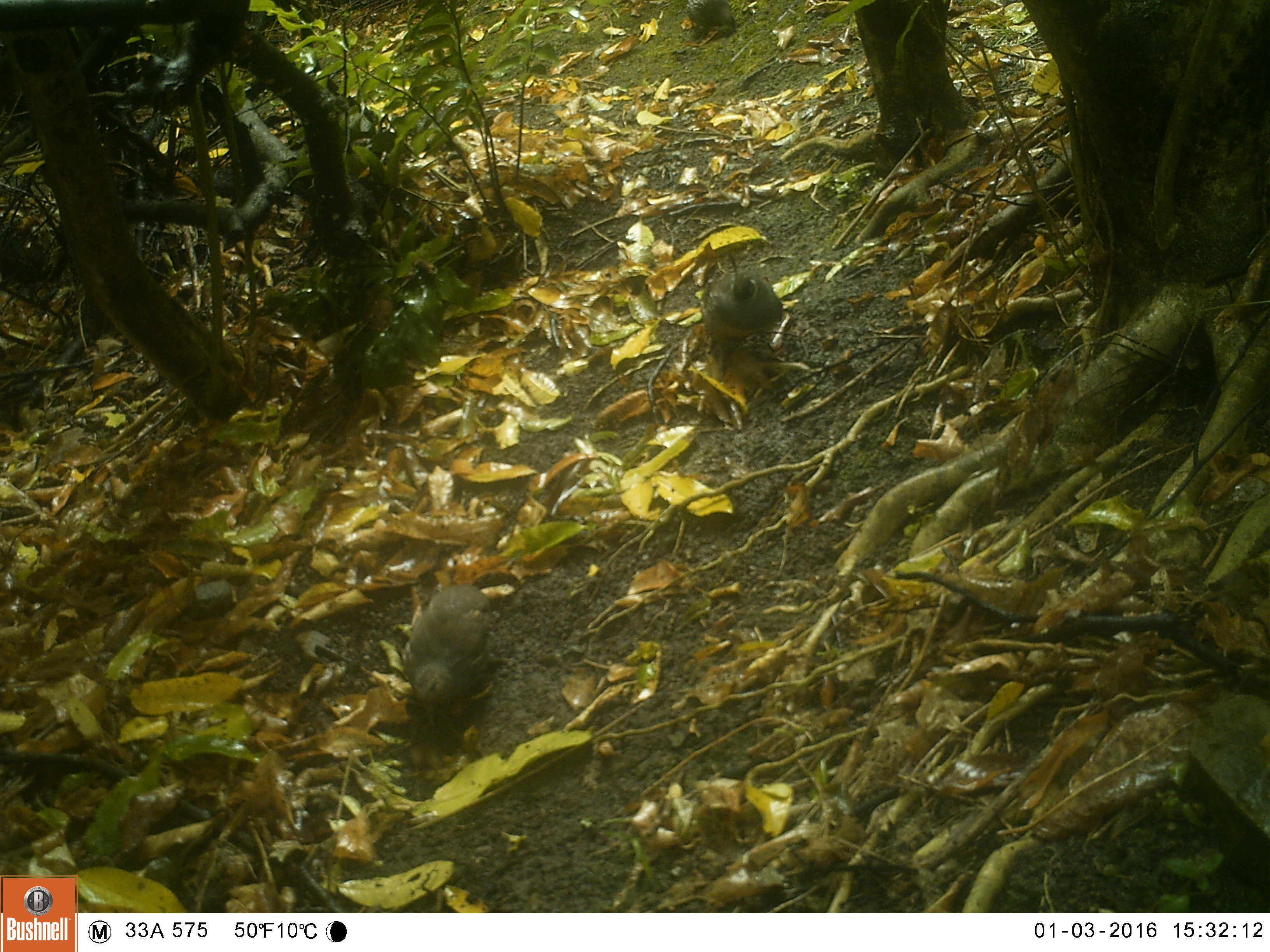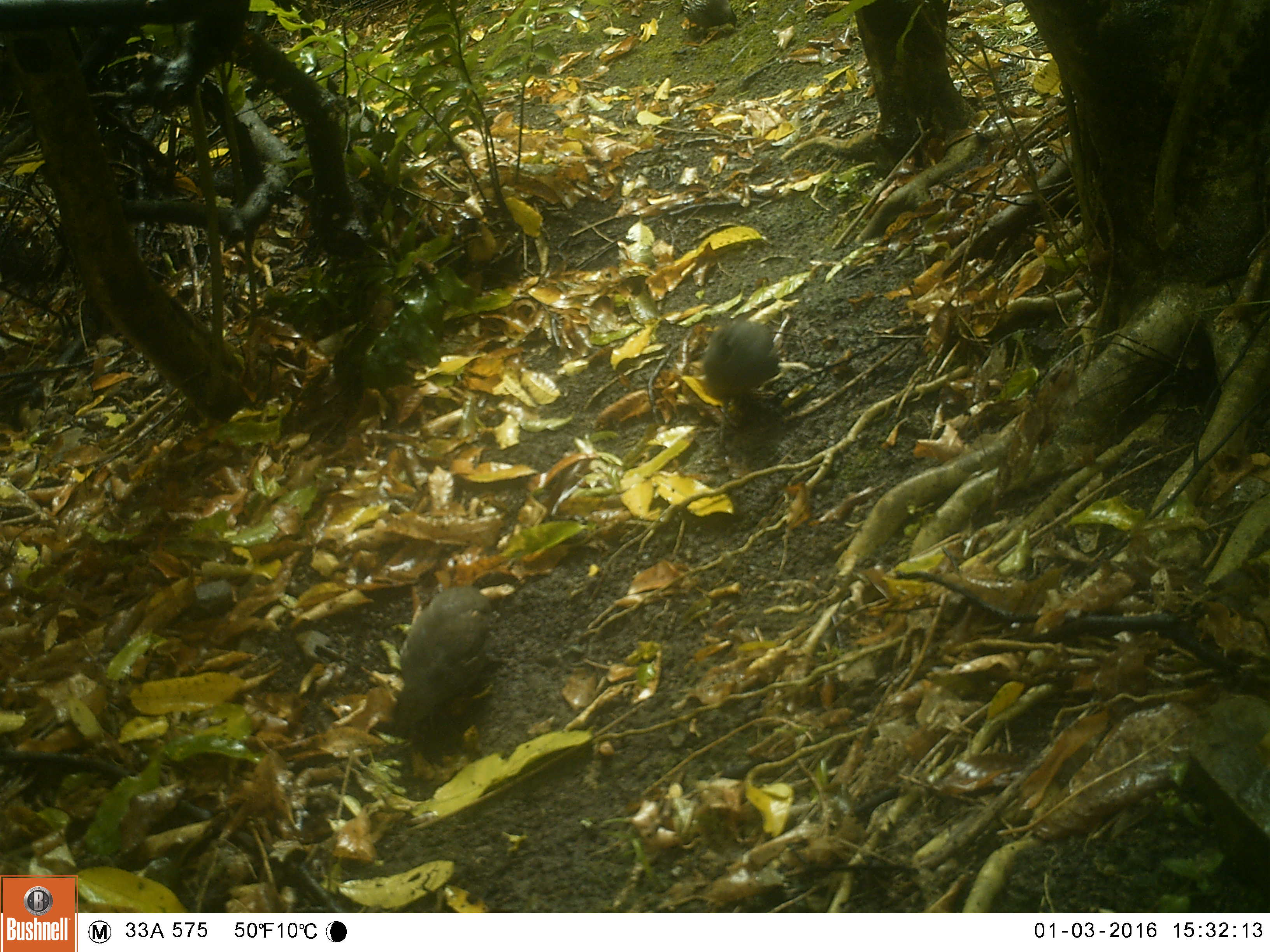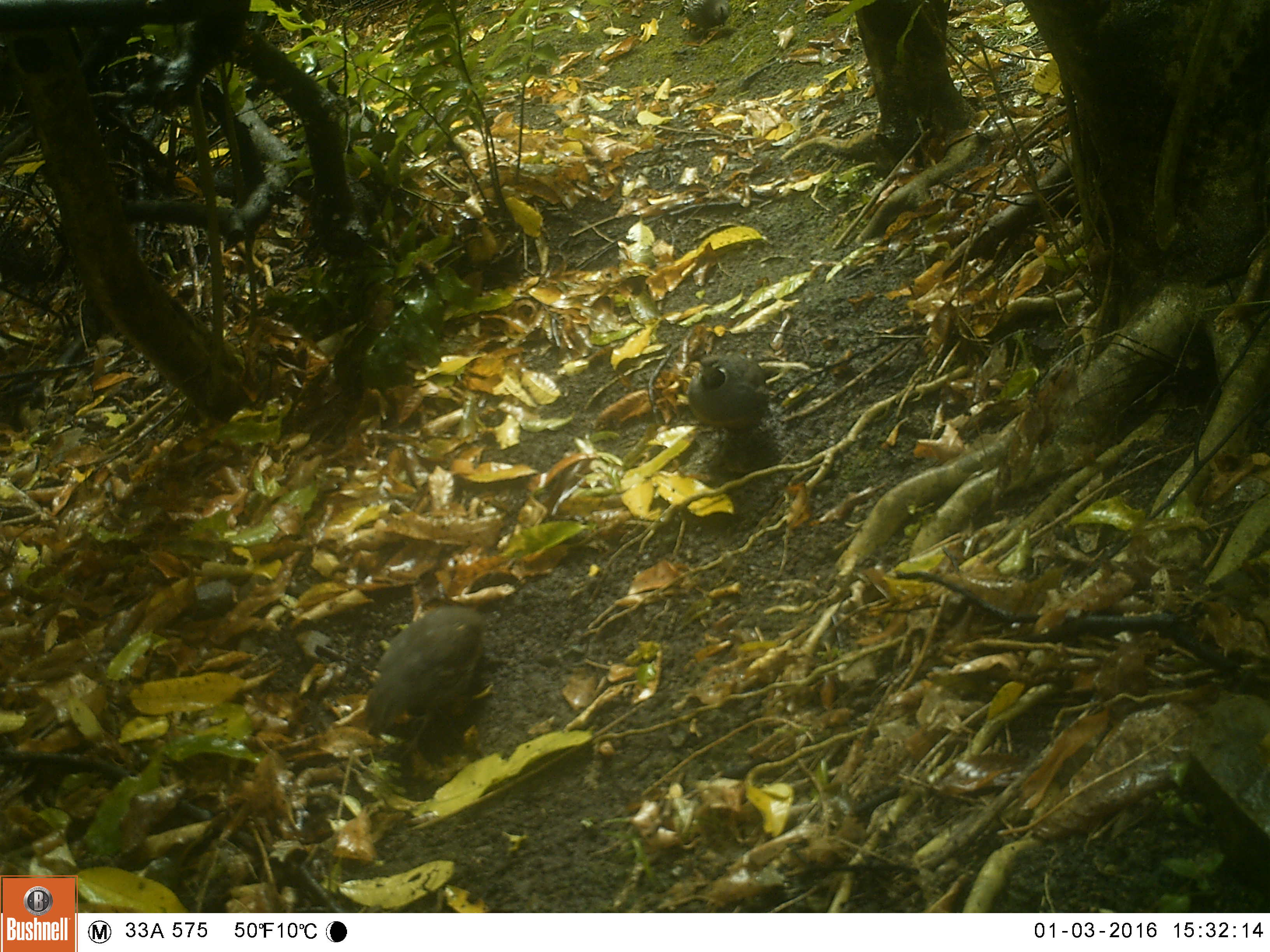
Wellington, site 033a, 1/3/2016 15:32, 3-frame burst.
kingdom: Animalia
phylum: Chordata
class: Aves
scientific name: Aves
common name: bird